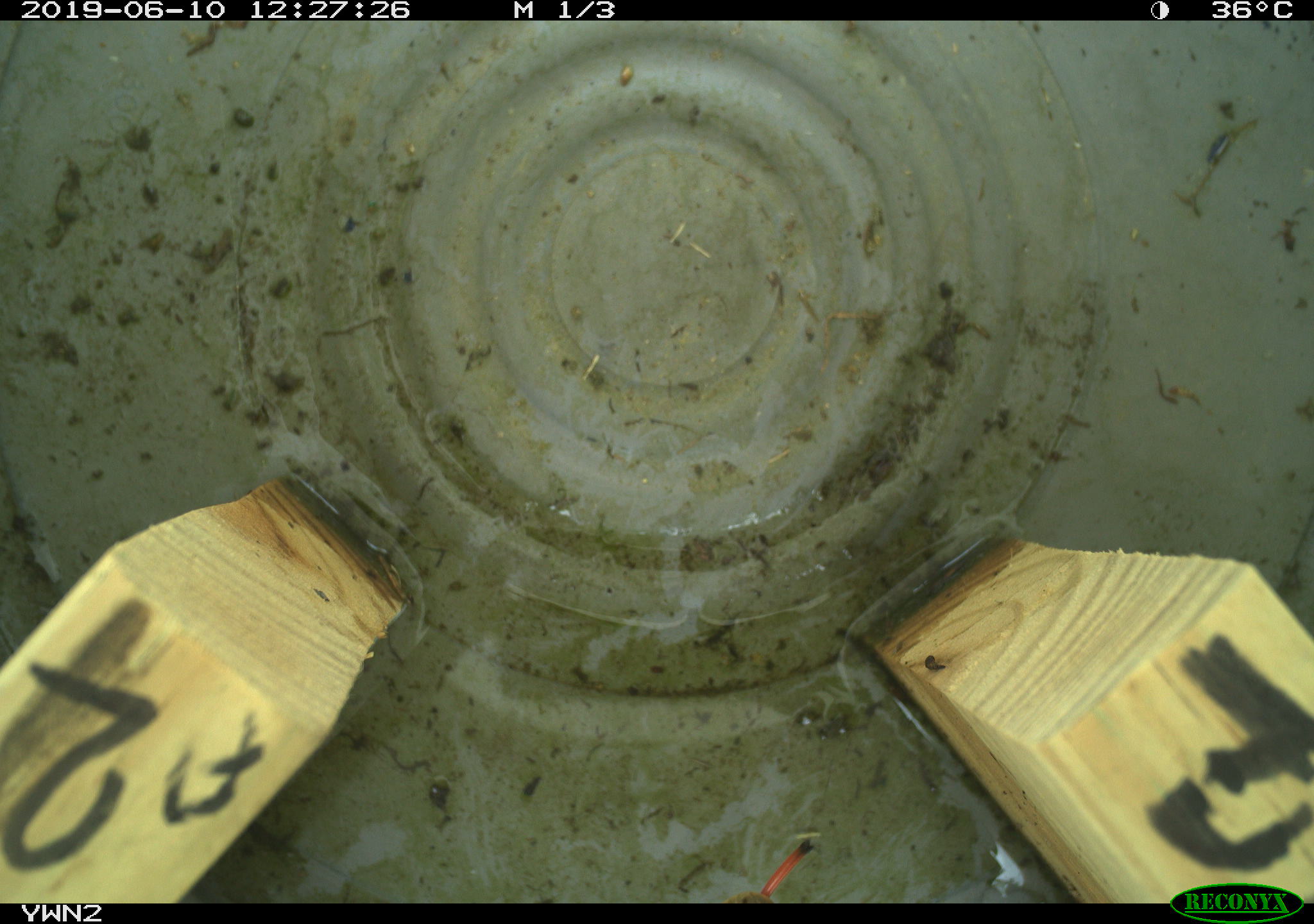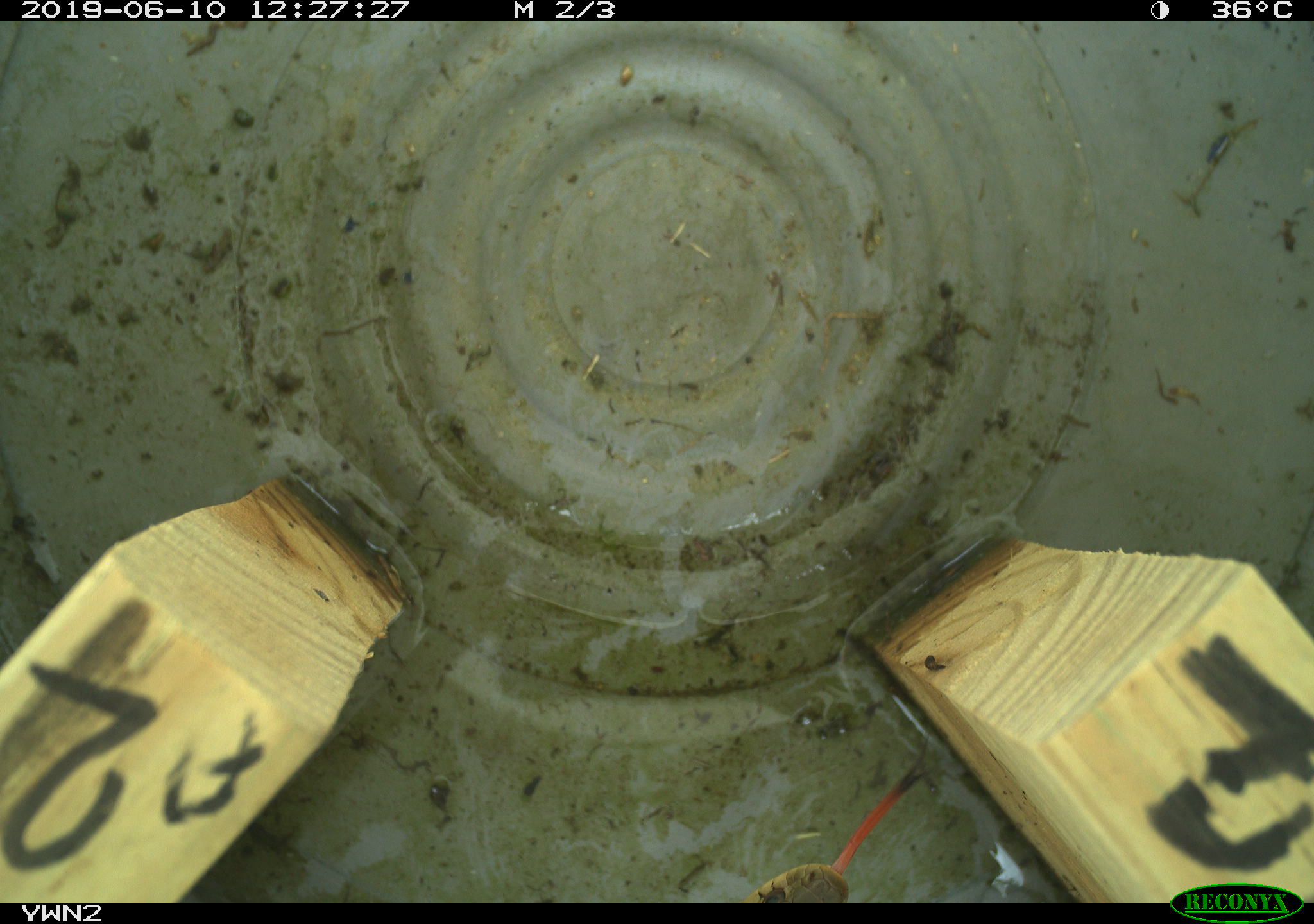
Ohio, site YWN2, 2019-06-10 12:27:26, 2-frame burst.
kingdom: Animalia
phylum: Chordata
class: Reptilia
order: Squamata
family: Colubridae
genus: Thamnophis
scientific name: Thamnophis sirtalis sirtalis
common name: eastern gartersnake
Eastern gartersnake (Thamnophis sirtalis sirtalis).